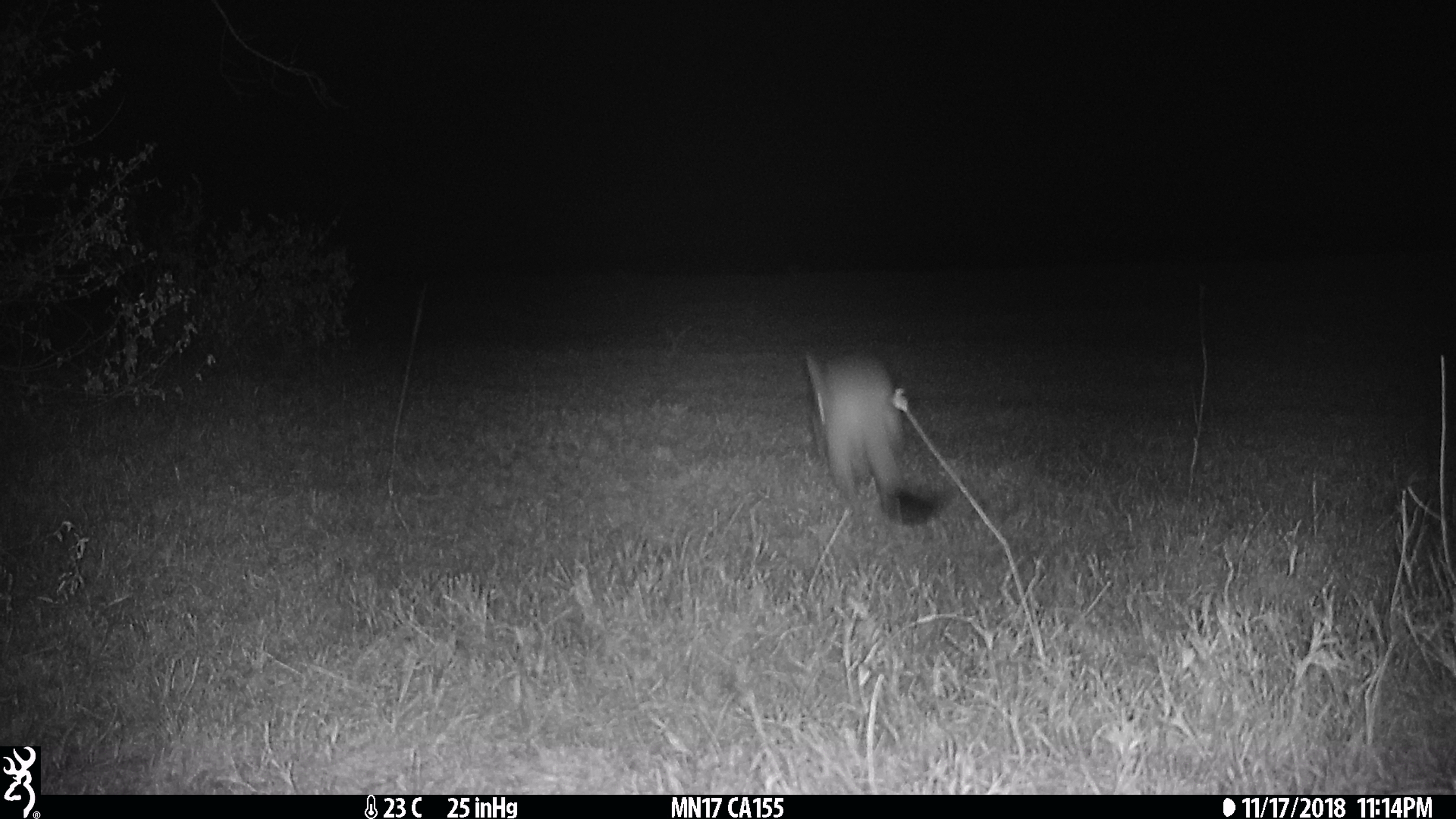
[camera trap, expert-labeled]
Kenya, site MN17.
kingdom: Animalia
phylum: Chordata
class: Mammalia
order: Rodentia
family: Pedetidae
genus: Pedetes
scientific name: Pedetes capensis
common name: springhare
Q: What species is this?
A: Springhare (Pedetes capensis).